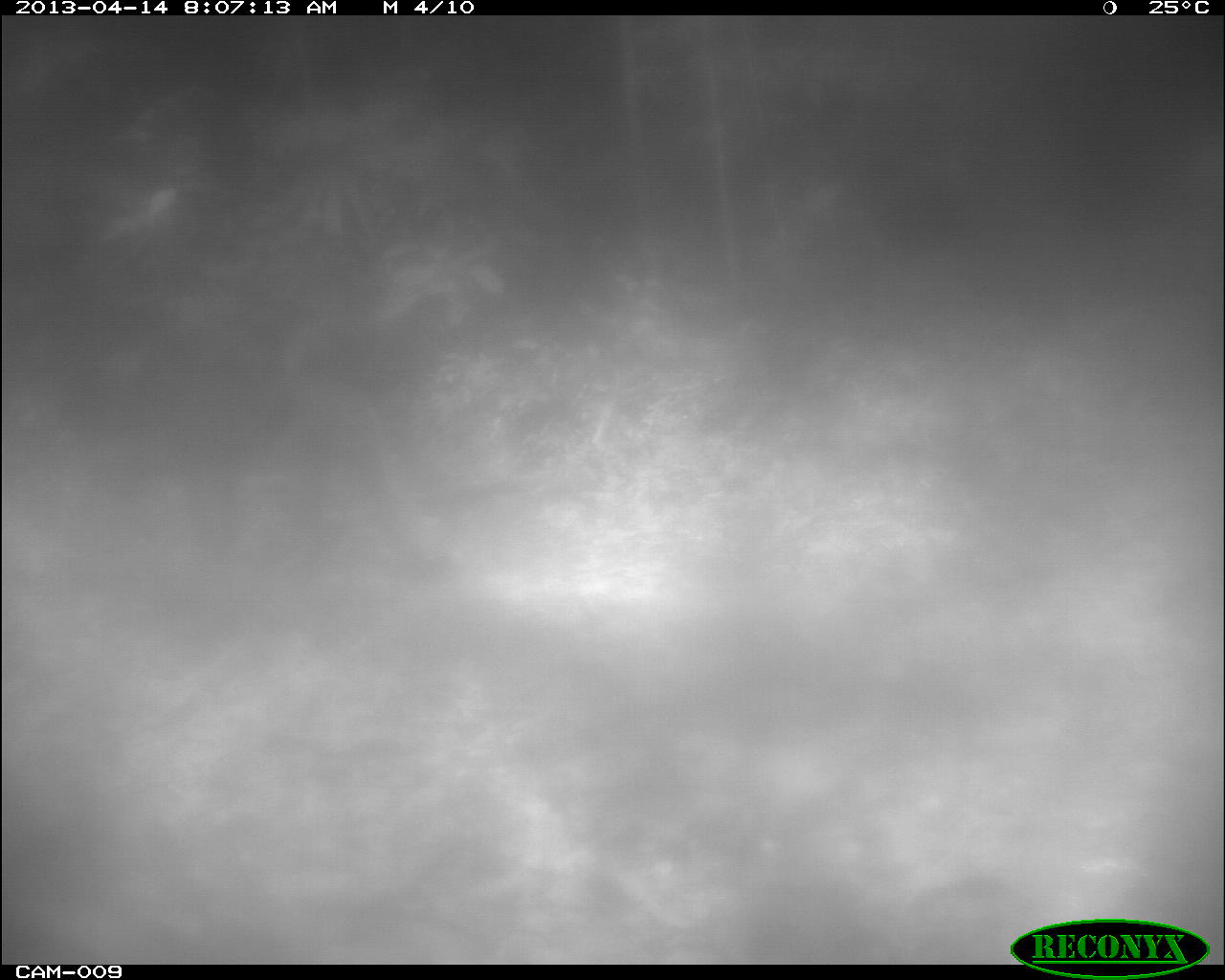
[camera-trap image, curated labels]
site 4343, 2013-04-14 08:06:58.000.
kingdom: Animalia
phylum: Chordata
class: Mammalia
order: Carnivora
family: Felidae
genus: Puma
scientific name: Puma concolor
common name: mountain lion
Puma concolor (mountain lion), count 1, sex male.